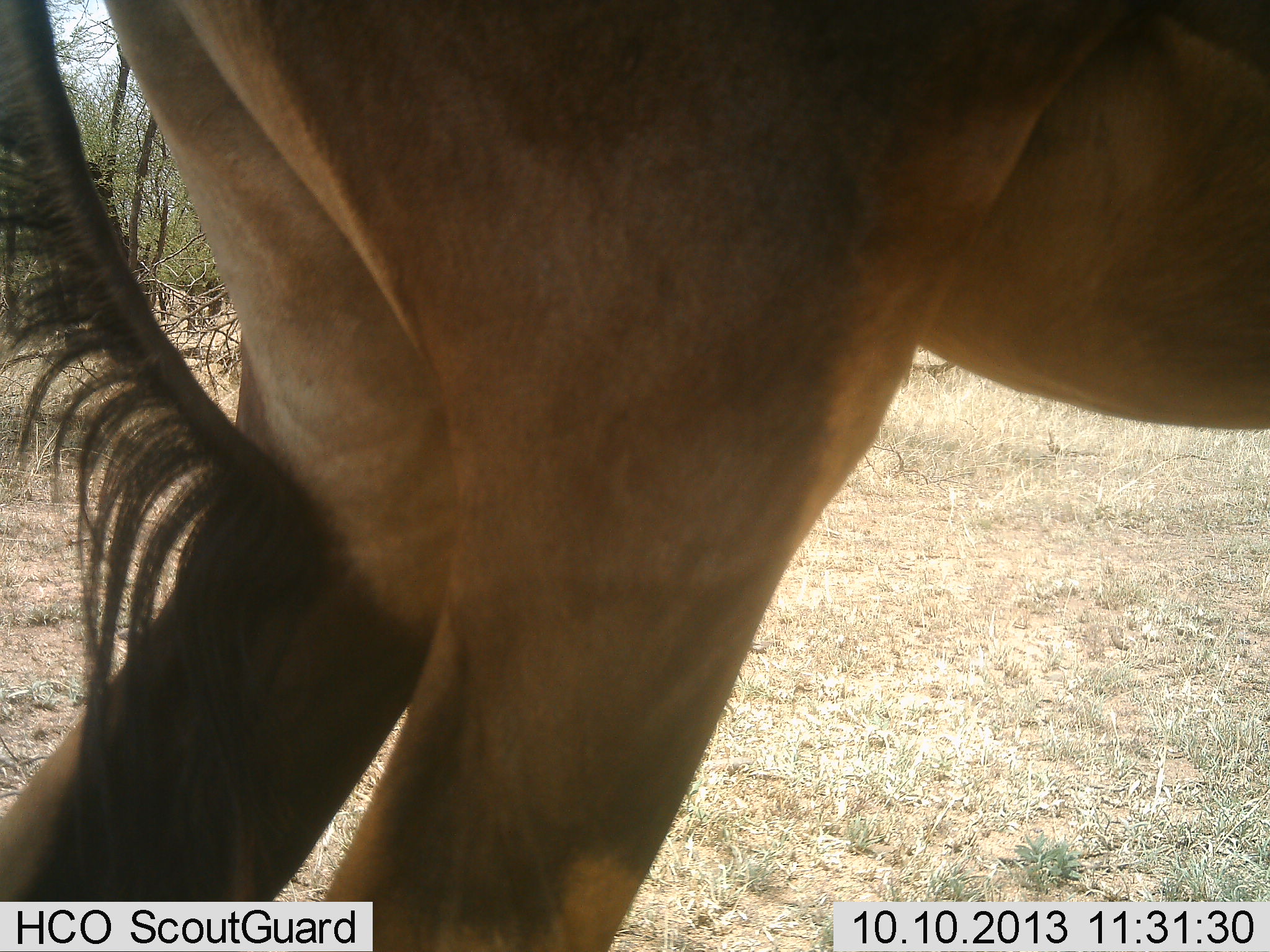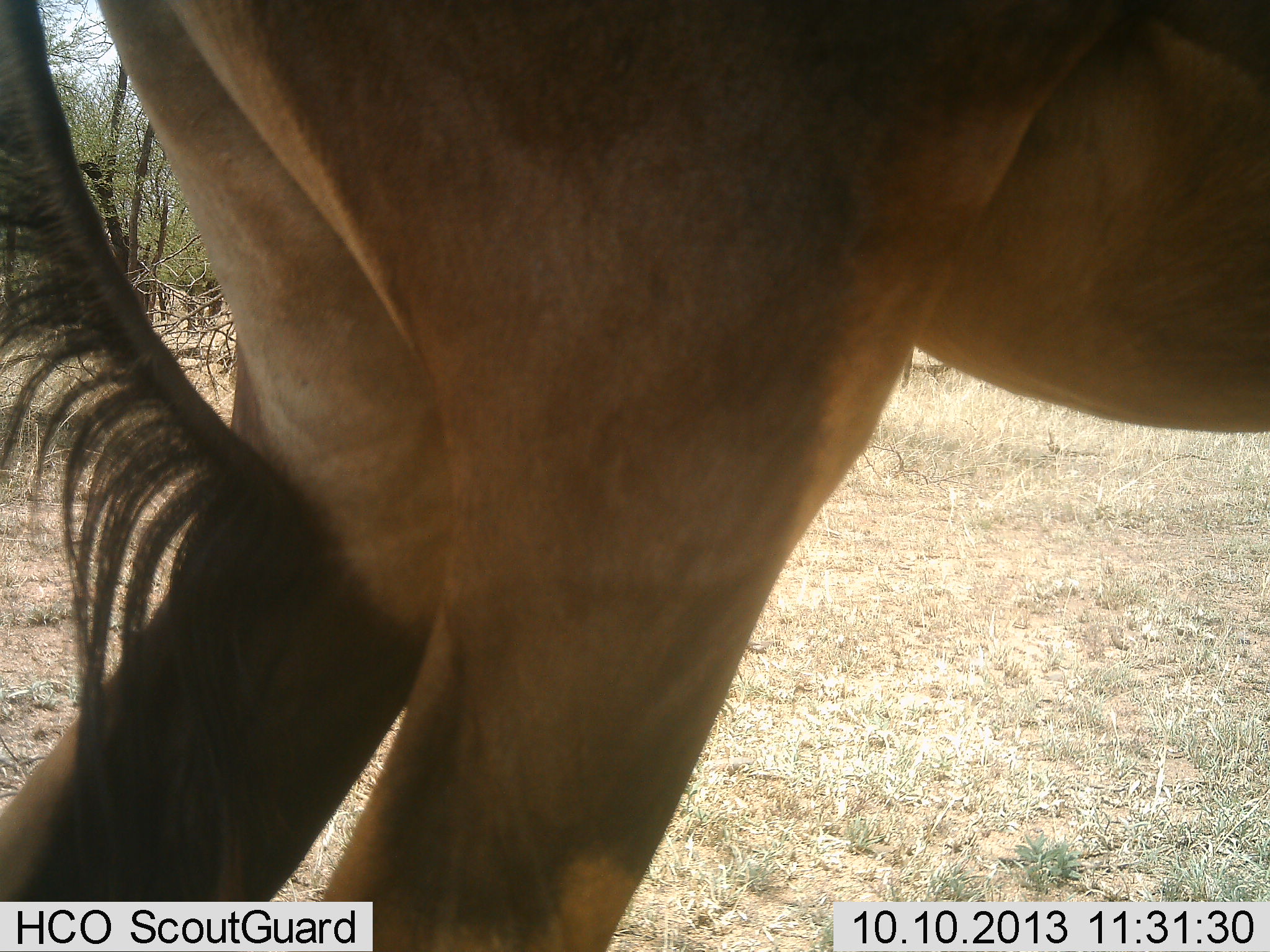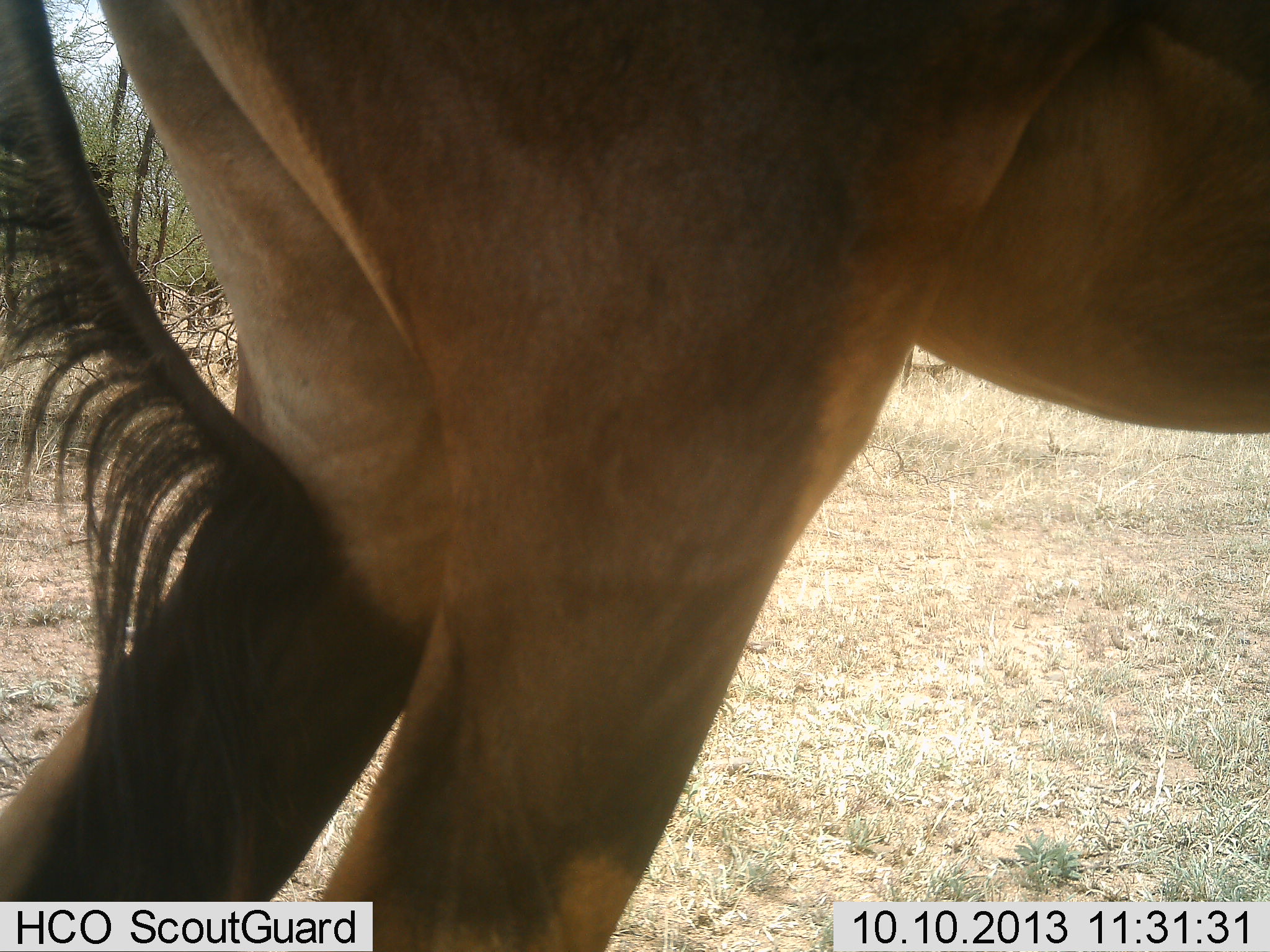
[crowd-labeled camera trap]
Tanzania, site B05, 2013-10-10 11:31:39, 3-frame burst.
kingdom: Animalia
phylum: Chordata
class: Mammalia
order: Artiodactyla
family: Bovidae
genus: Alcelaphus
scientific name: Alcelaphus buselaphus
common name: hartebeest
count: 1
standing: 100%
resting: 0%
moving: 0%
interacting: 0%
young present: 0%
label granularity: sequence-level